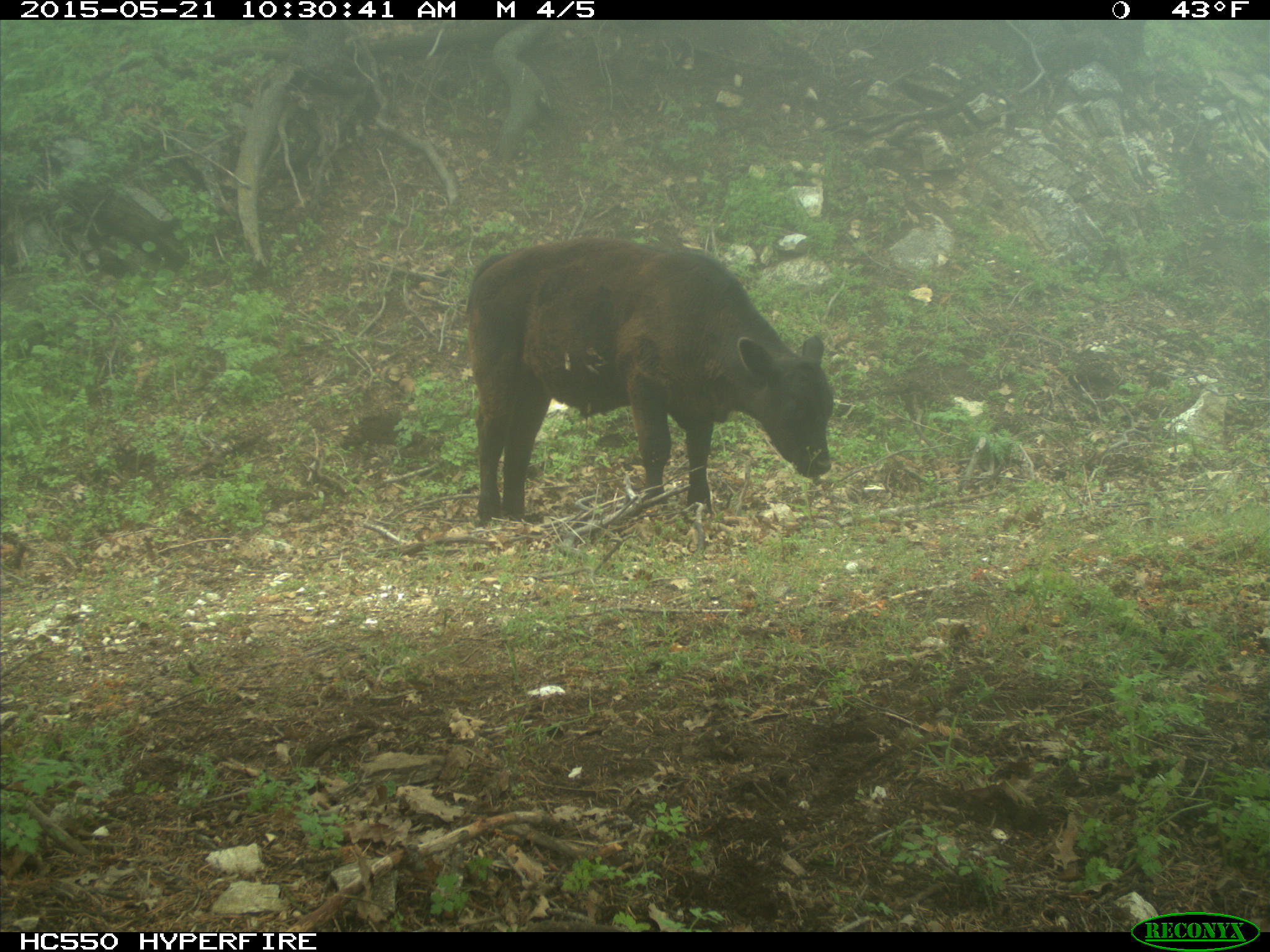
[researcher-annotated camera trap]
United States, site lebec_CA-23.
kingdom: Animalia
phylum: Chordata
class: Mammalia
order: Artiodactyla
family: Bovidae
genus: Bos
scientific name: Bos taurus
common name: domestic cow